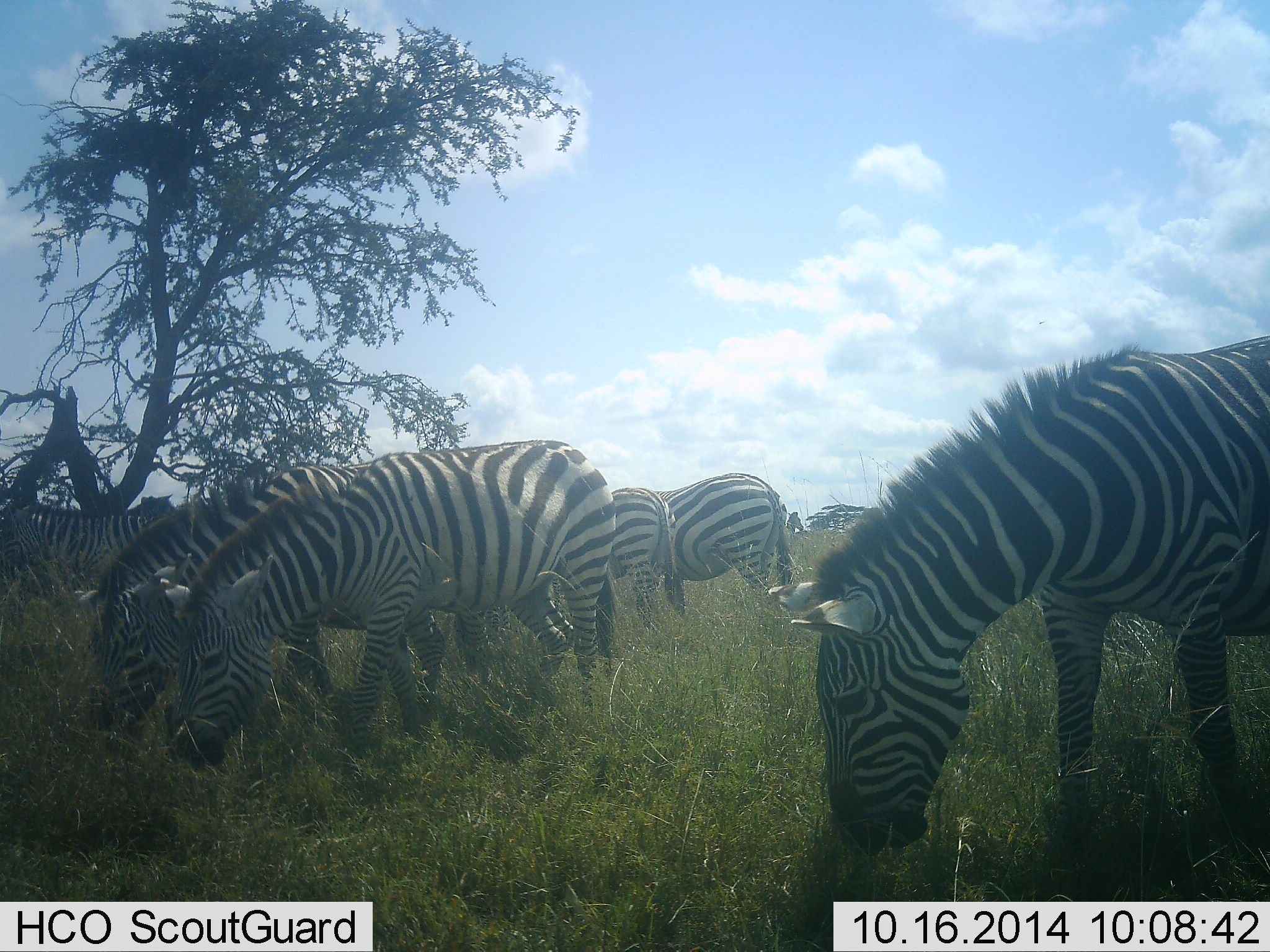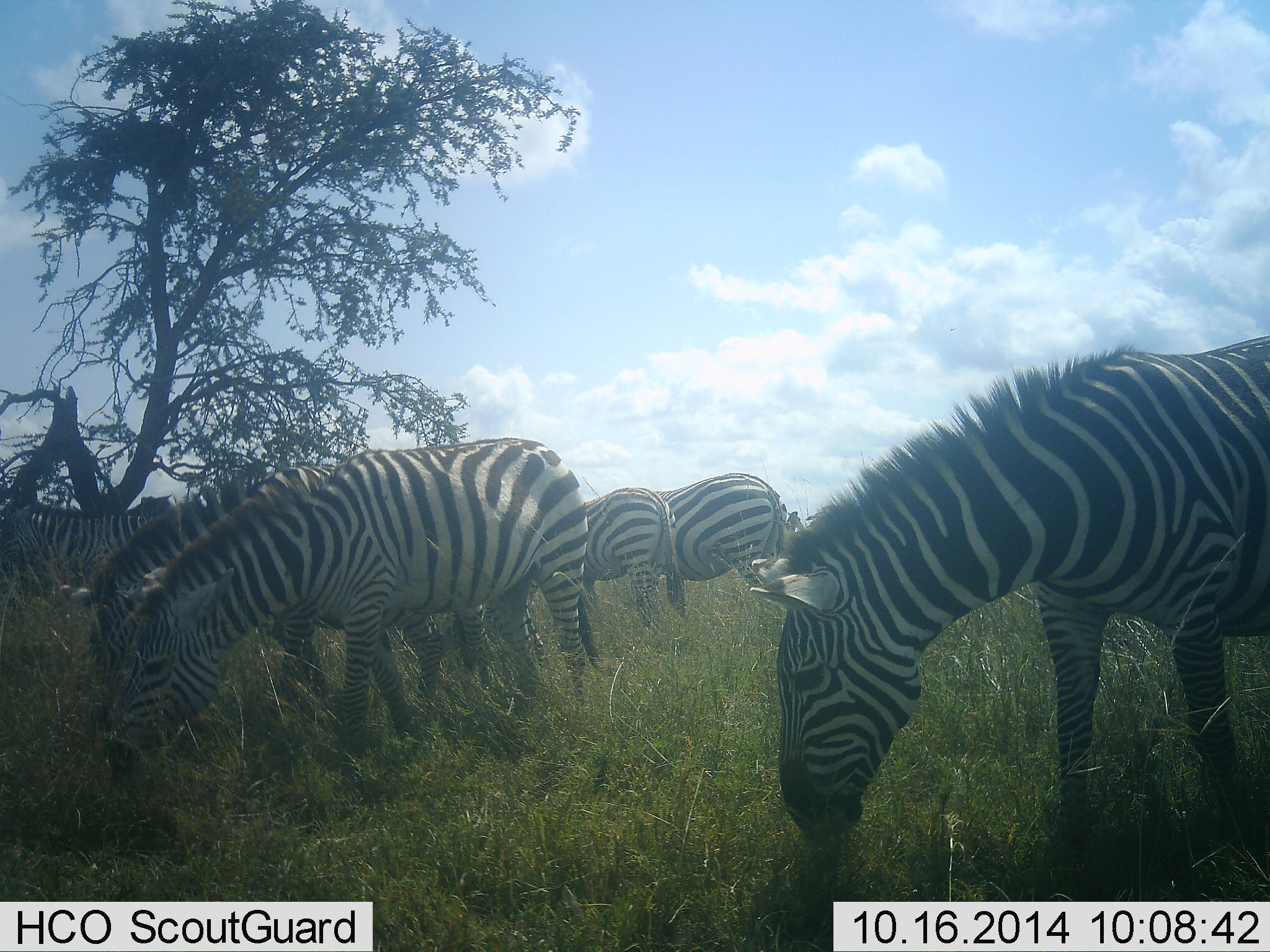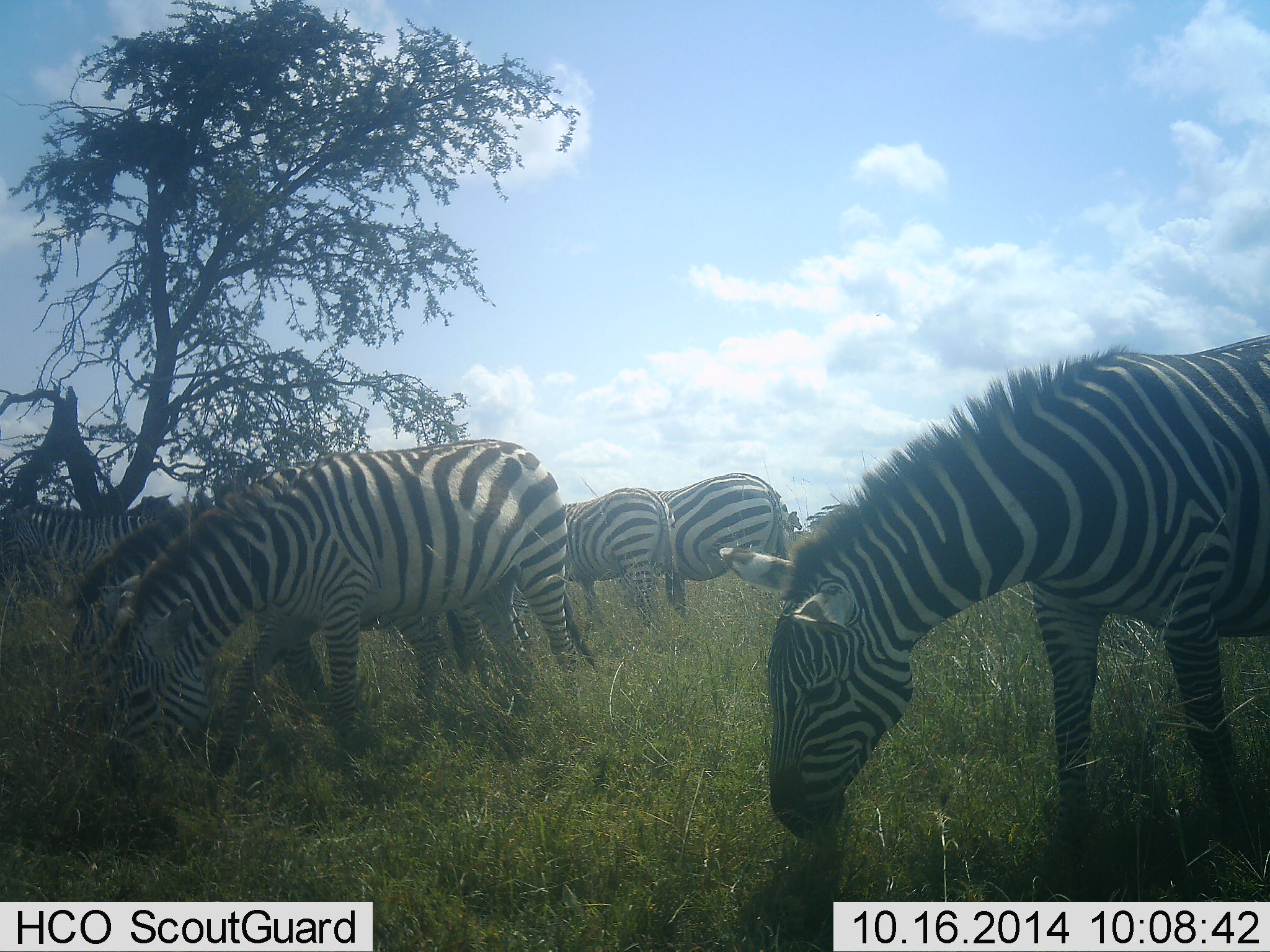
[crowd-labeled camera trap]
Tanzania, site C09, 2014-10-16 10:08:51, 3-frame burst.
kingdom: Animalia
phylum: Chordata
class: Mammalia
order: Perissodactyla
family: Equidae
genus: Equus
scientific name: Equus quagga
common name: plains zebra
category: zebra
Zebra (plains zebra) (Equus quagga), count 6. Behavior (volunteer vote fractions): standing 40%, resting 0%, moving 0%, interacting 0%. Young present (vote fraction): 0%. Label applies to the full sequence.